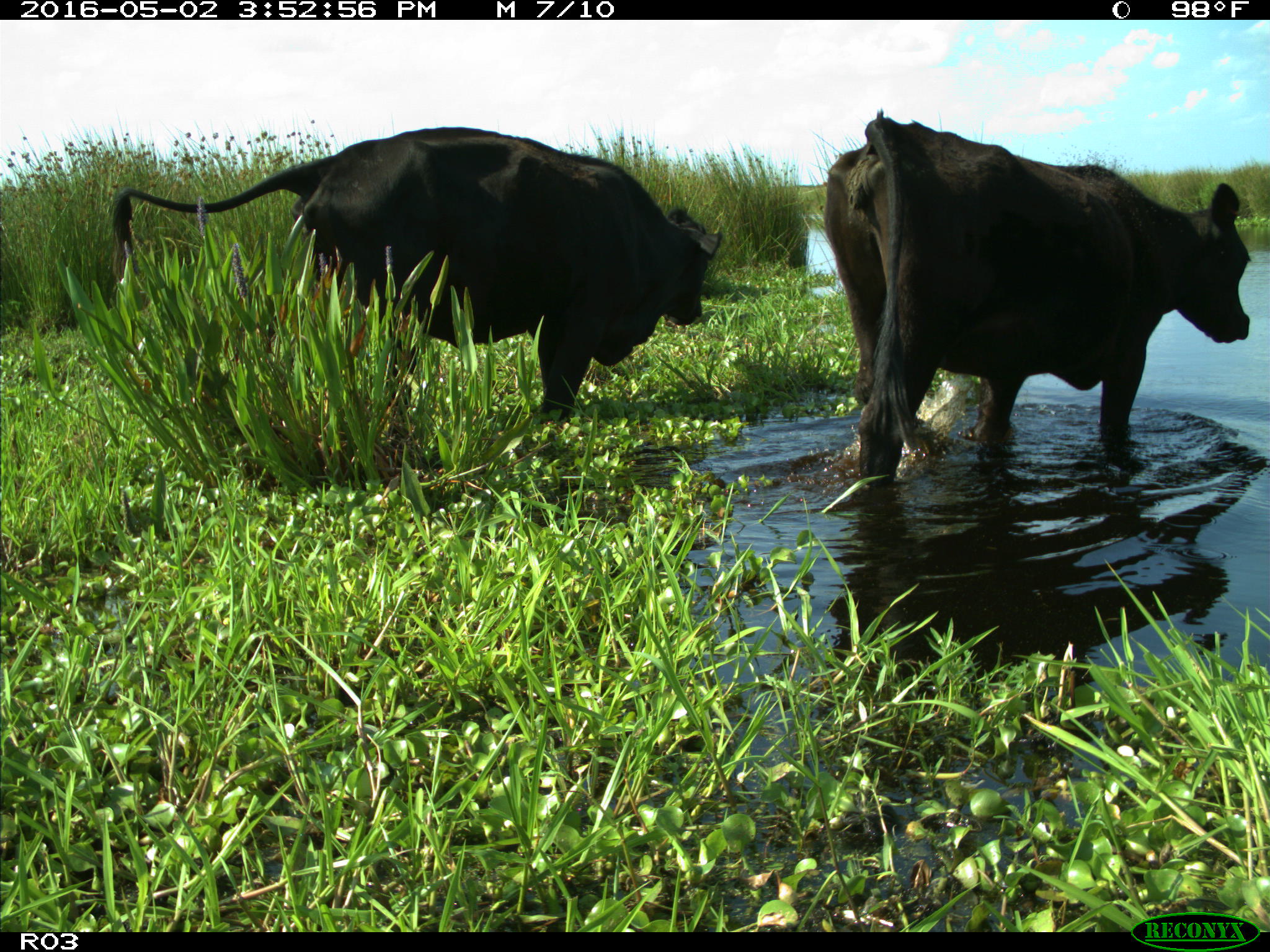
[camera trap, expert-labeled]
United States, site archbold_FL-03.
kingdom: Animalia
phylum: Chordata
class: Mammalia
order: Artiodactyla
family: Bovidae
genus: Bos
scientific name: Bos taurus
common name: domestic cow